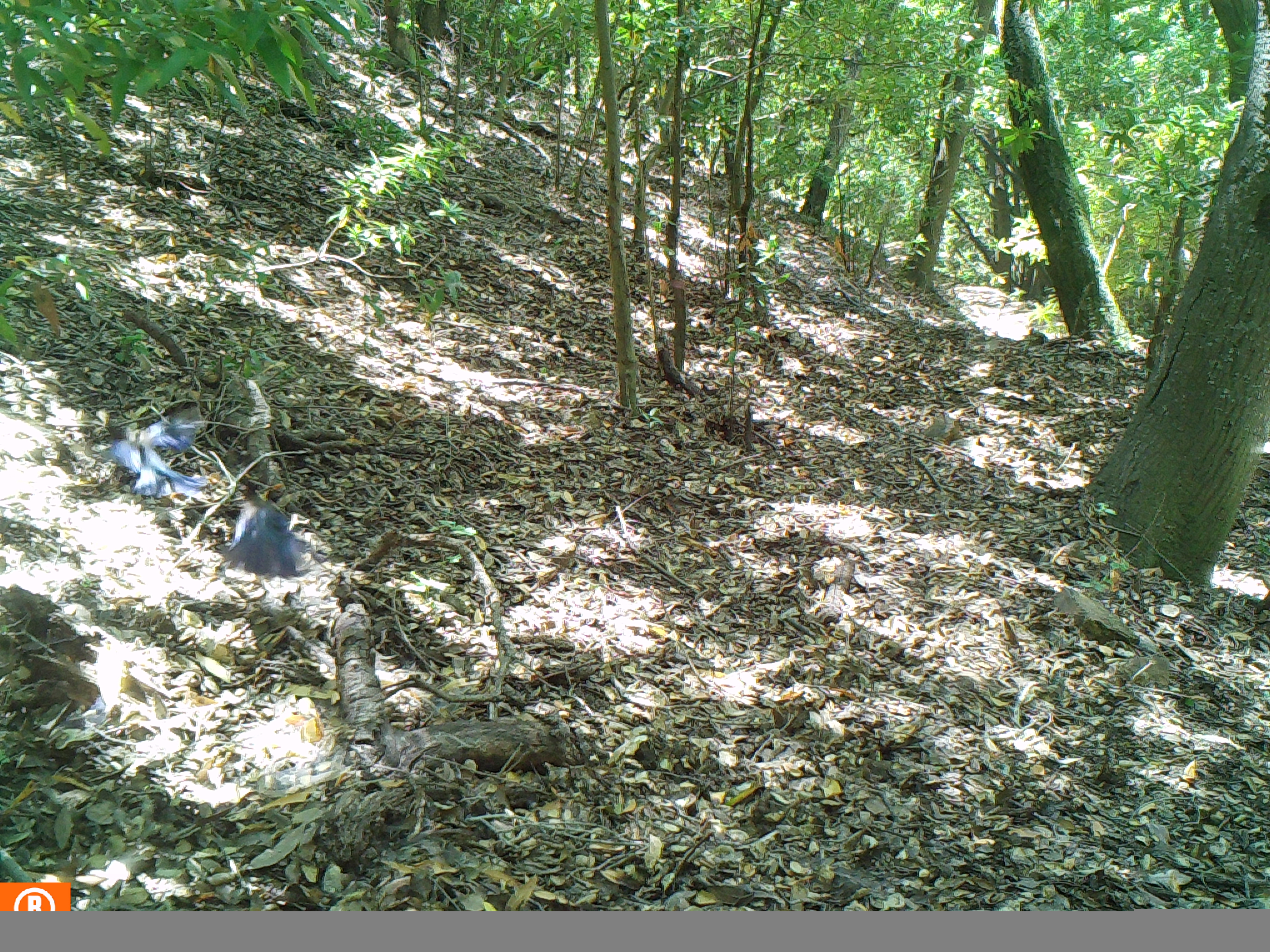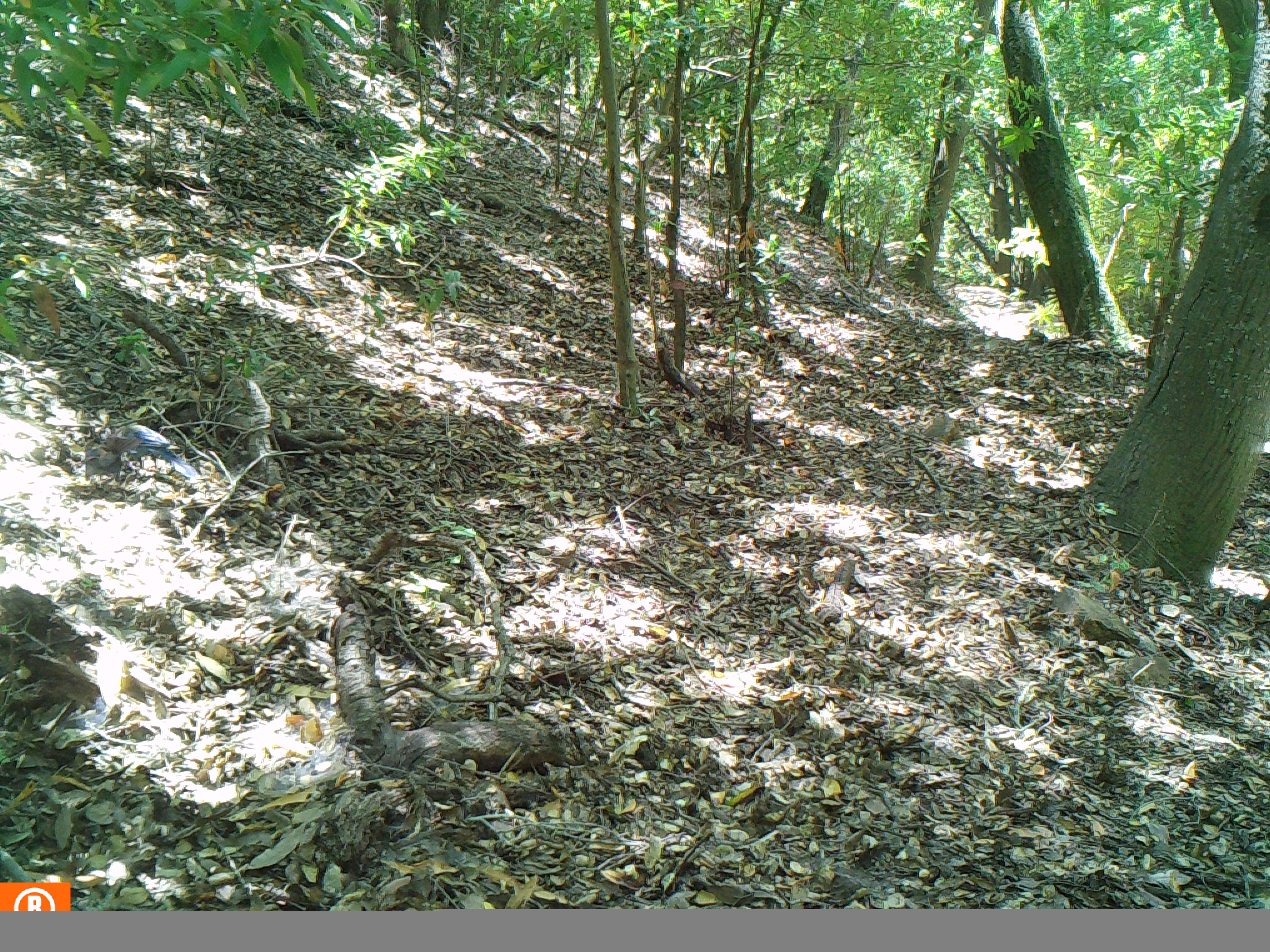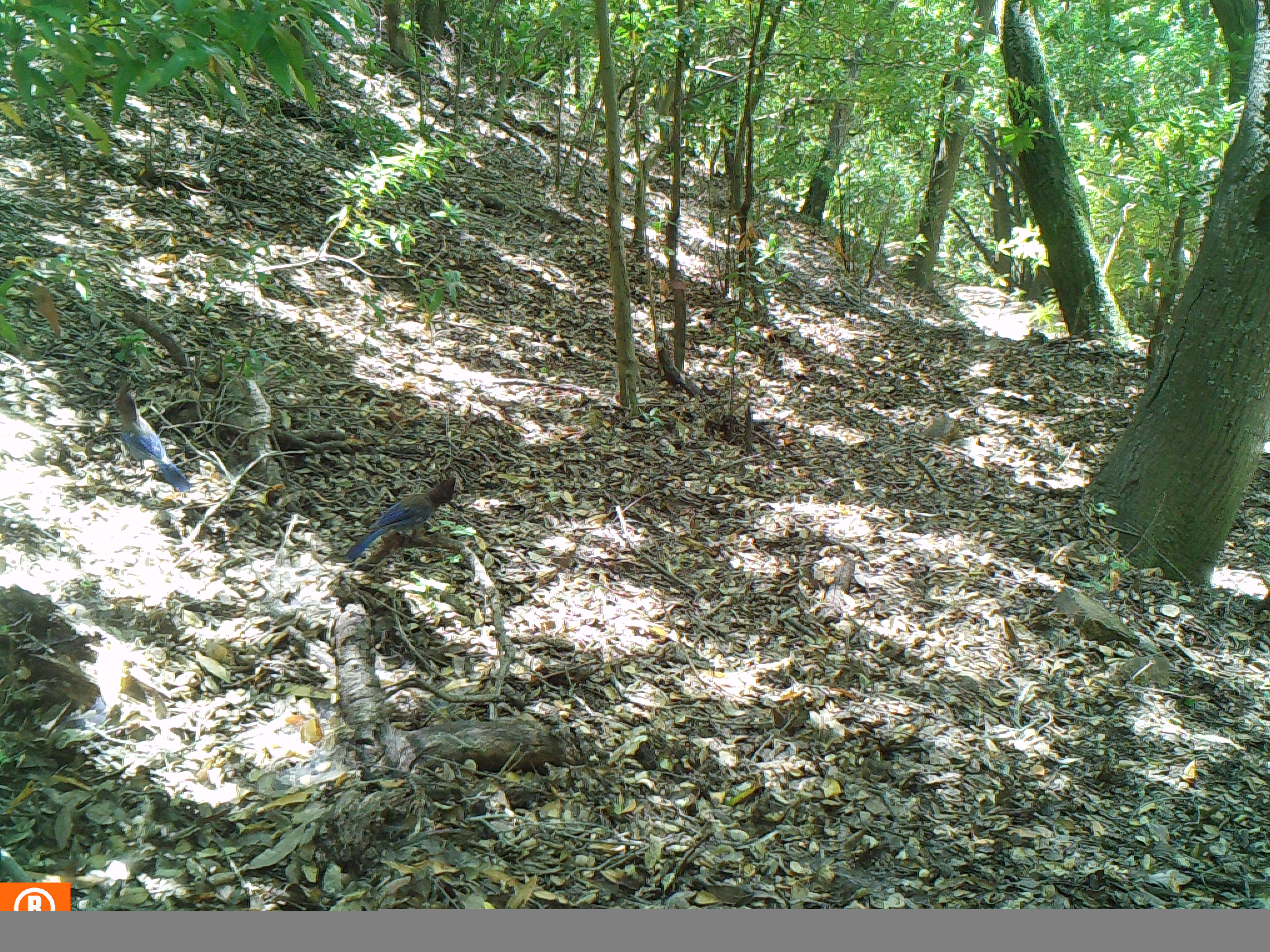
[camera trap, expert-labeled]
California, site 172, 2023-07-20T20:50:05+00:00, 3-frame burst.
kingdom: Animalia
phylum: Chordata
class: Aves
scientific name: Aves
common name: bird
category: unknown bird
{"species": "unknown bird (bird) (Aves)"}